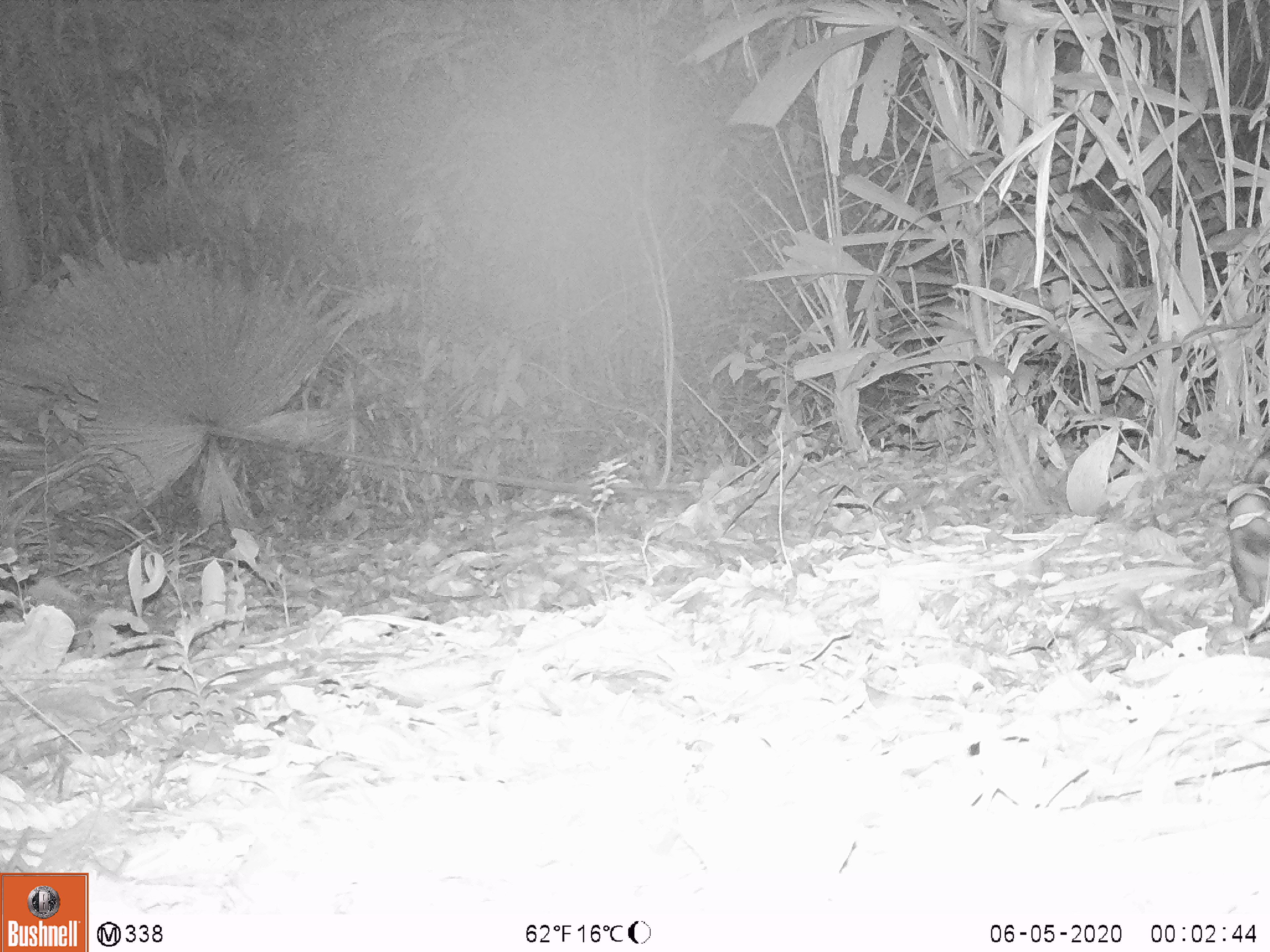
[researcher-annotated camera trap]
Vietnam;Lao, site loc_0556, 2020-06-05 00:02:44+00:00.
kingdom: Animalia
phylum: Chordata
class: Mammalia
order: Lagomorpha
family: Leporidae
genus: Nesolagus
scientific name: Nesolagus timminsi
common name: annamite striped rabbit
Annamite striped rabbit (Nesolagus timminsi). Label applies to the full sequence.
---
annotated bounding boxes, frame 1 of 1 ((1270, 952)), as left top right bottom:
annamite striped rabbit: 1226 439 1270 609